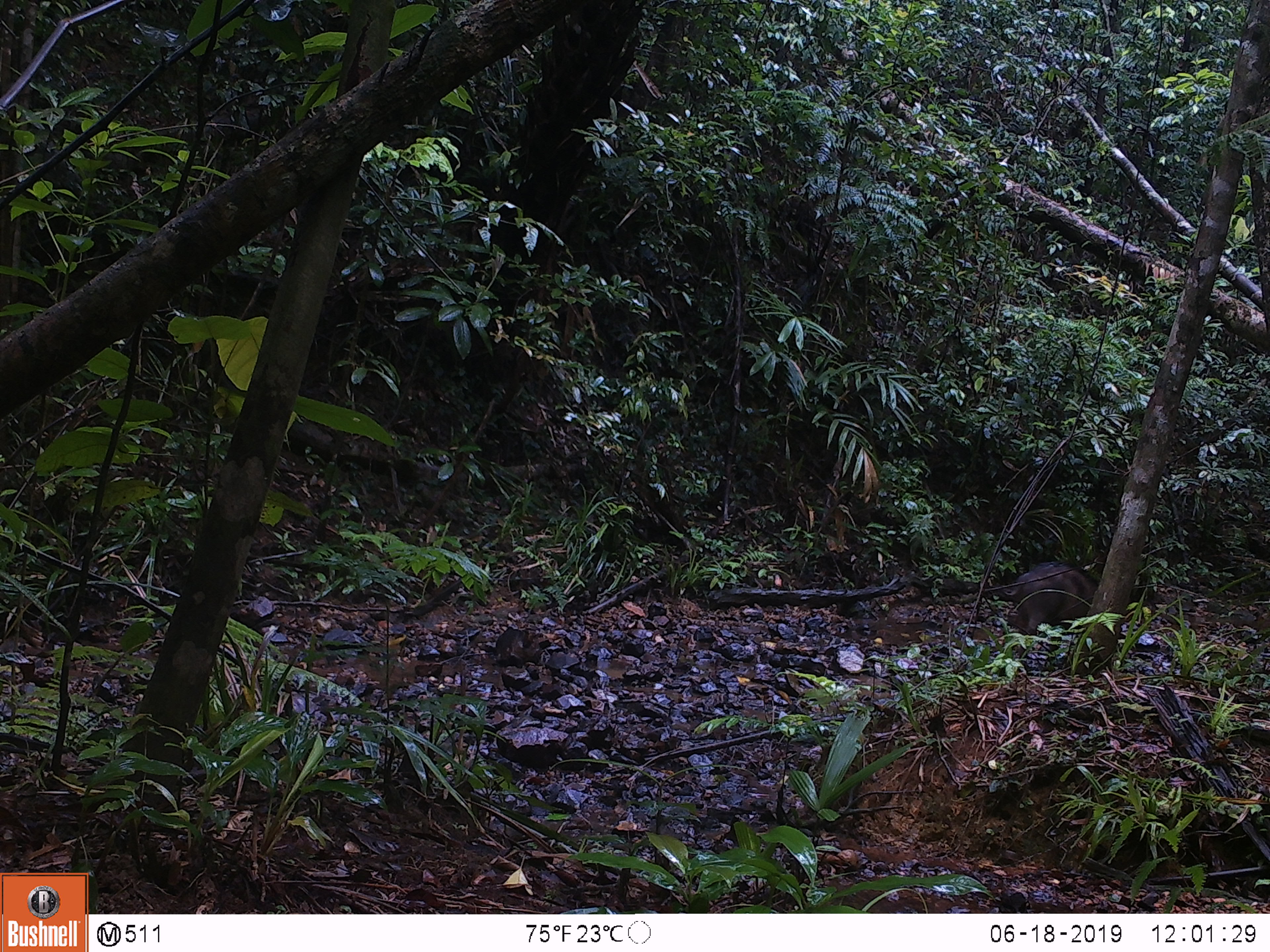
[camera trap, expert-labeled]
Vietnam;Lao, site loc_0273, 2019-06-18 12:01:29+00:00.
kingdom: Animalia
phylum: Chordata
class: Mammalia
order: Artiodactyla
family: Suidae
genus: Sus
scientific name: Sus scrofa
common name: eurasian wild pig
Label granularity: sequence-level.